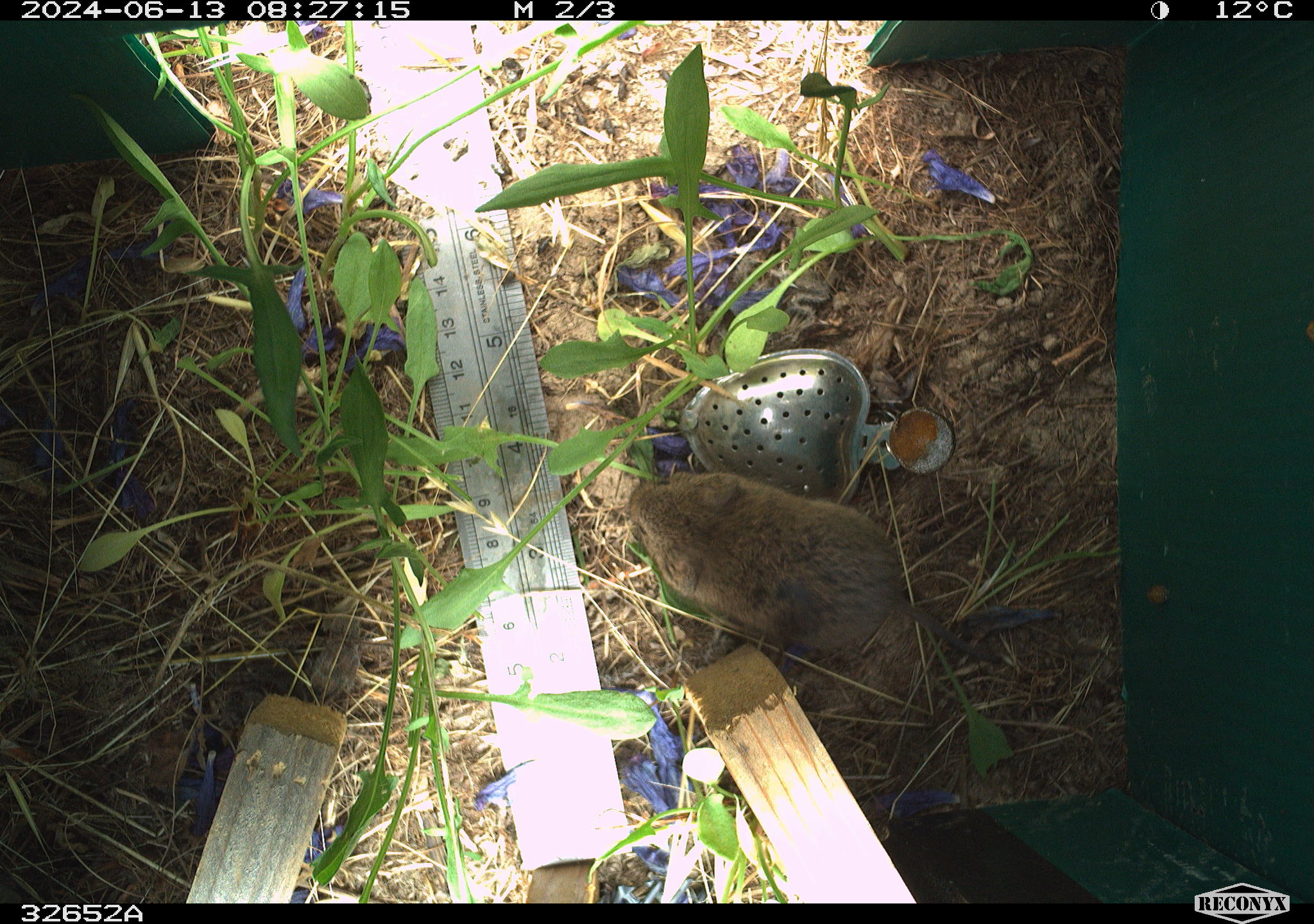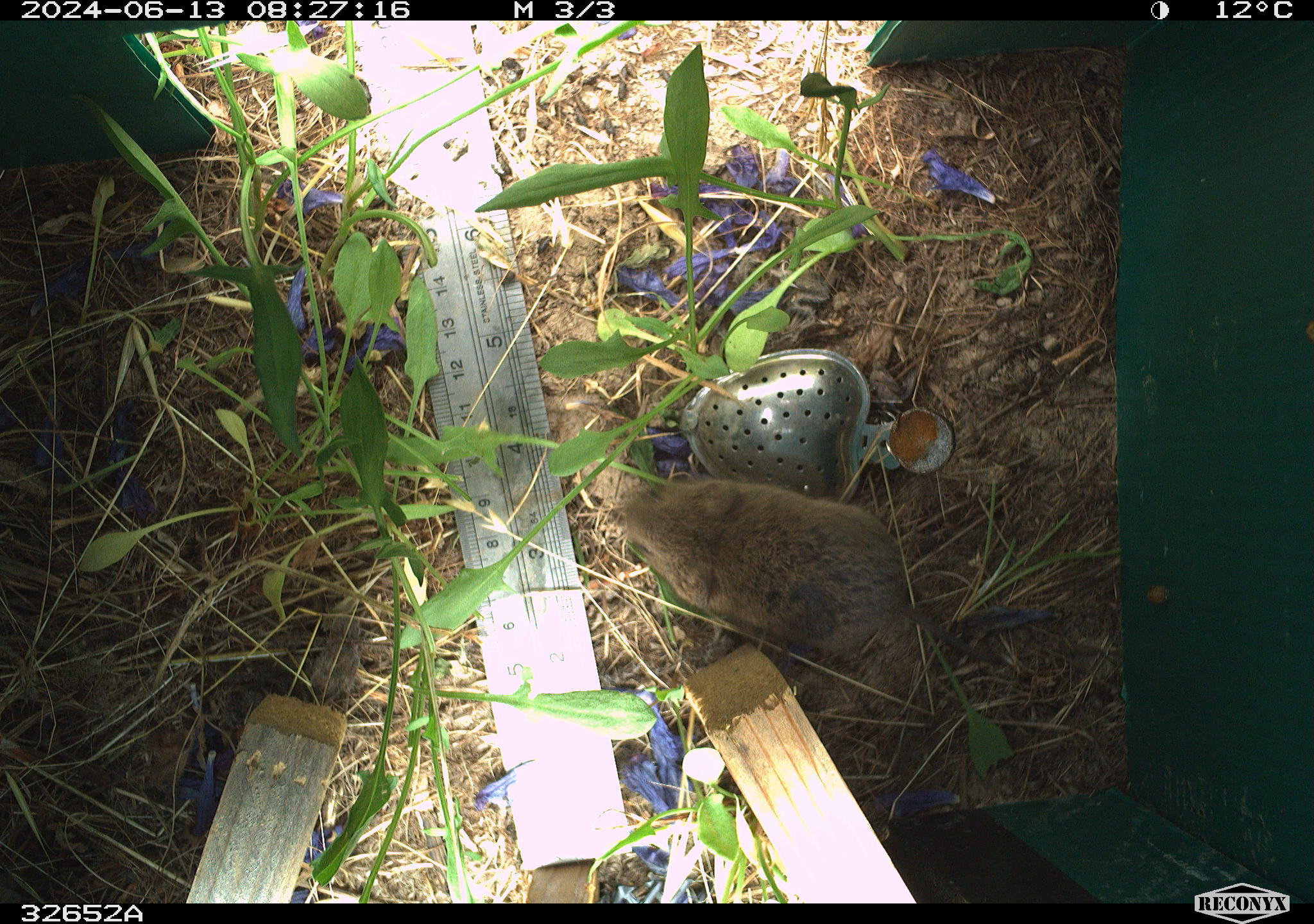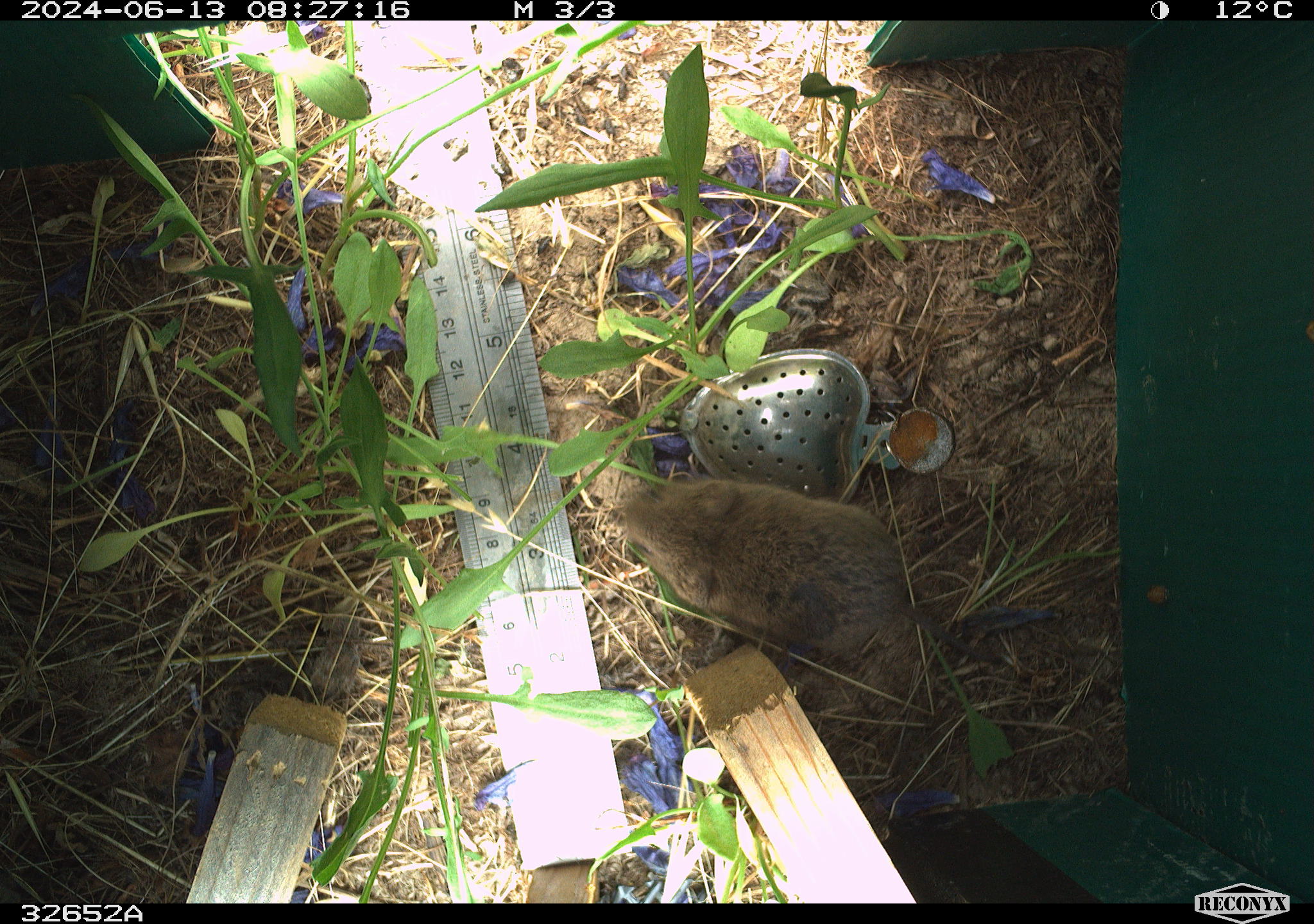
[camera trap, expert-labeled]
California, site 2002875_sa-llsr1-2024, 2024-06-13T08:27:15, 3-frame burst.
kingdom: Animalia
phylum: Chordata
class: Mammalia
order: Rodentia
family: Cricetidae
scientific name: Arvicolinae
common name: voles, lemmings, and muskrats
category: arvicolinae subfamily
Arvicolinae subfamily (voles, lemmings, and muskrats) (Arvicolinae).